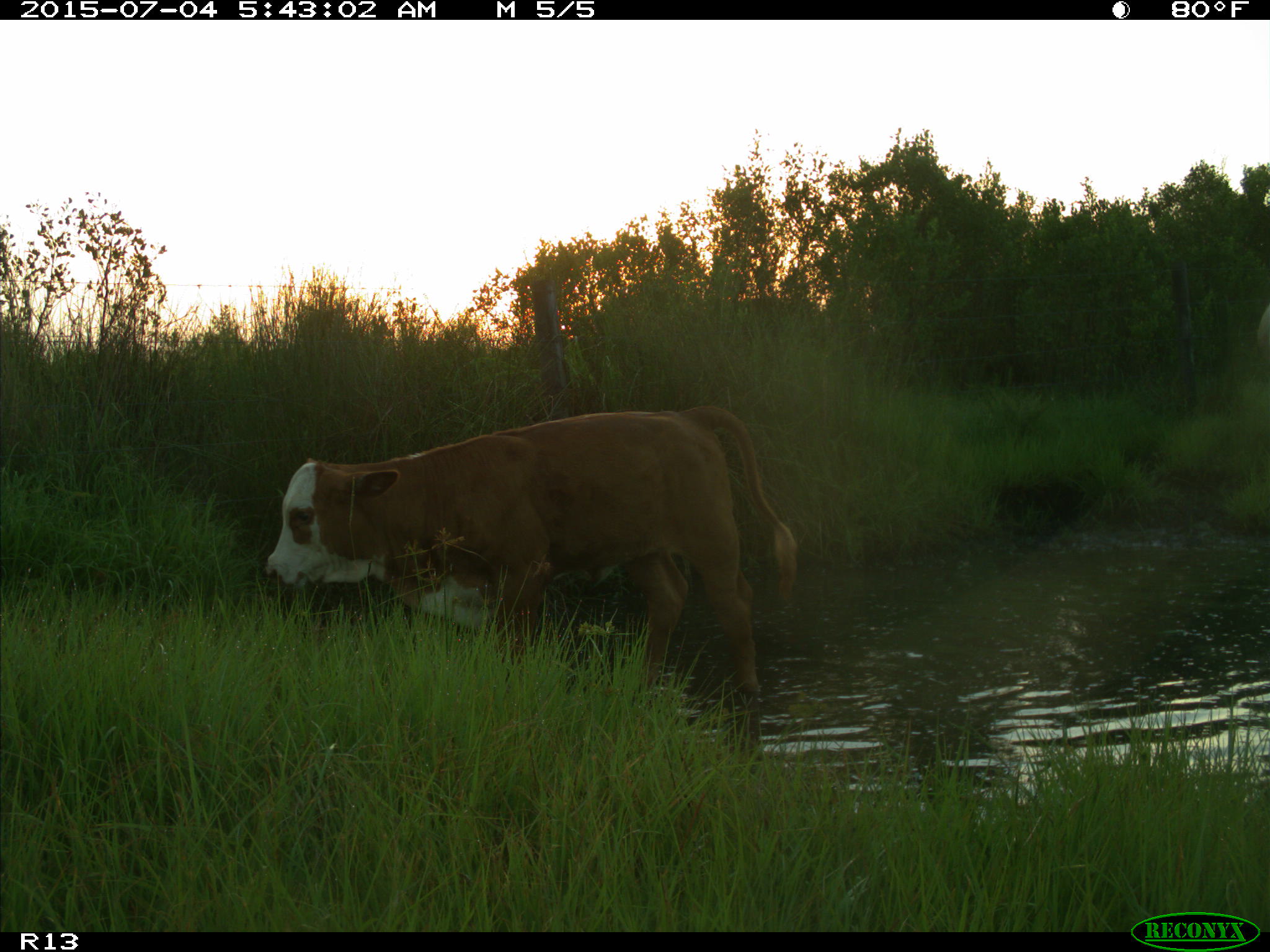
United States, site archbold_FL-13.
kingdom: Animalia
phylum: Chordata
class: Mammalia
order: Artiodactyla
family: Bovidae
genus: Bos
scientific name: Bos taurus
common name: domestic cow